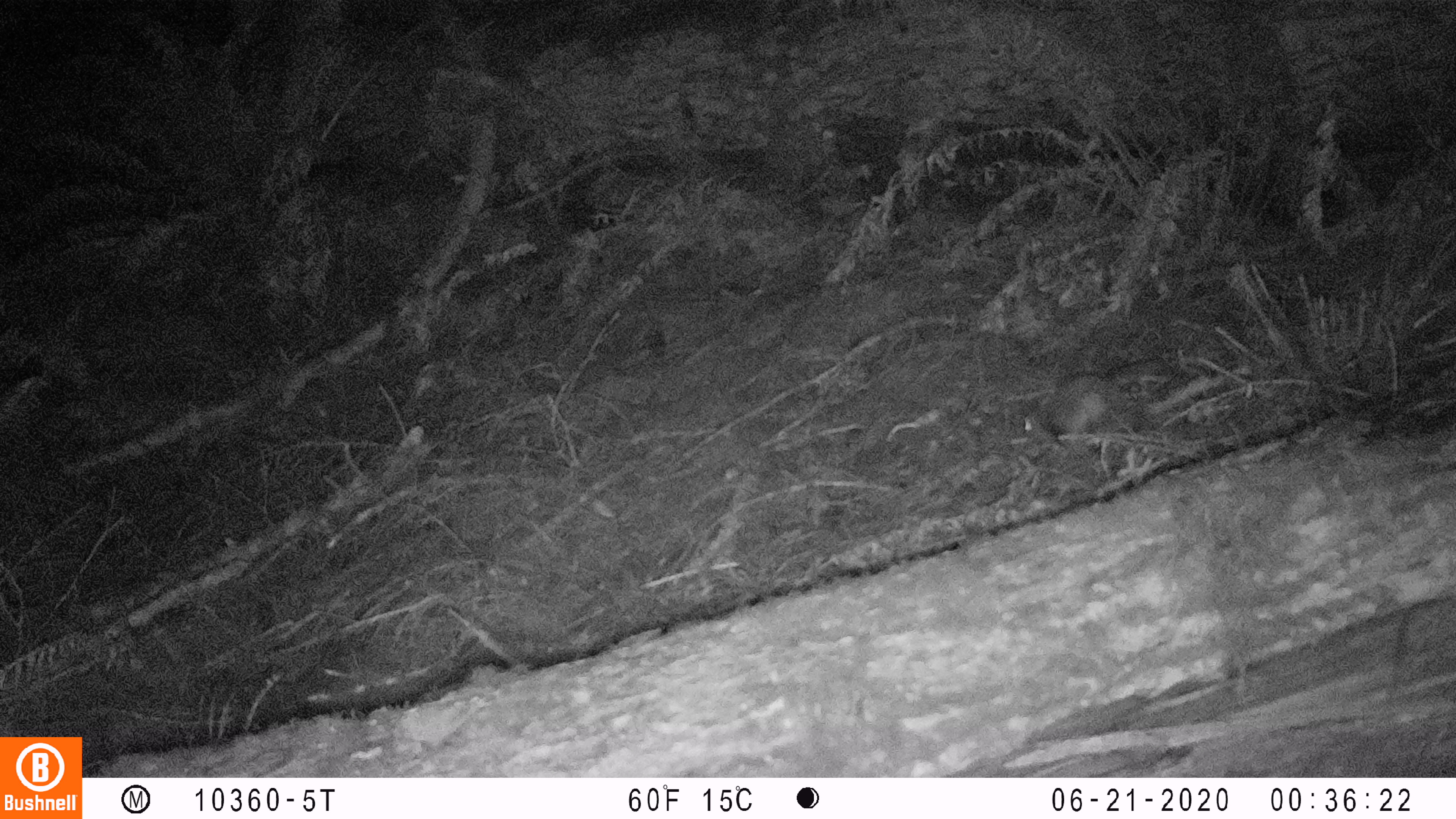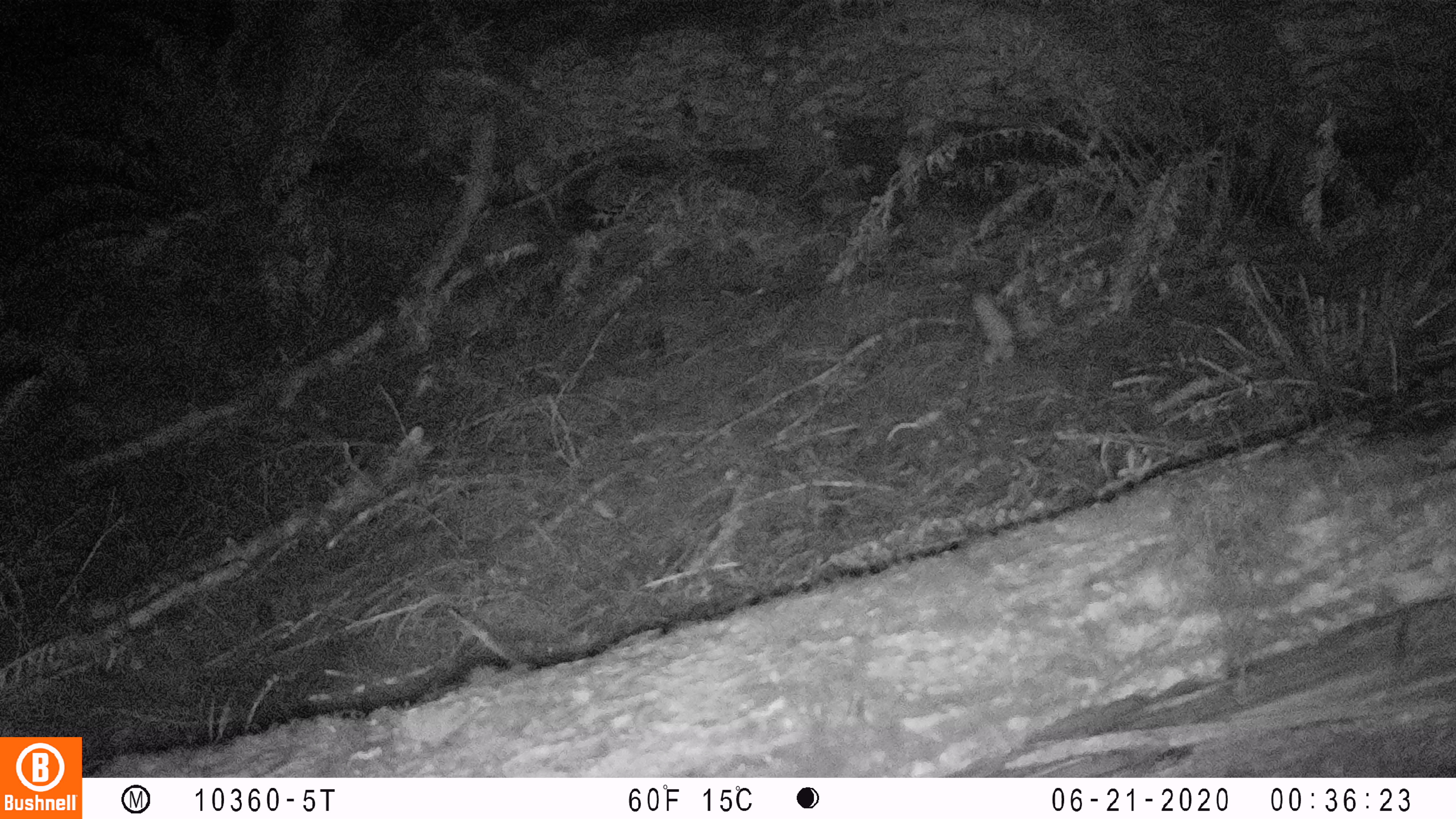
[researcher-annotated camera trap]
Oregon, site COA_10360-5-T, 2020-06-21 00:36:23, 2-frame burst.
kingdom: Animalia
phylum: Chordata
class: Mammalia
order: Rodentia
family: Sciuridae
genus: Glaucomys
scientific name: Glaucomys oregonensis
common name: humboldt's flying squirrel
Humboldt's flying squirrel (Glaucomys oregonensis).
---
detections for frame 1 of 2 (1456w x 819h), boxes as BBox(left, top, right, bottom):
humboldt's flying squirrel: BBox(1017, 351, 1180, 461)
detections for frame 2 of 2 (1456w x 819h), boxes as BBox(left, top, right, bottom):
humboldt's flying squirrel: BBox(963, 284, 1044, 373)